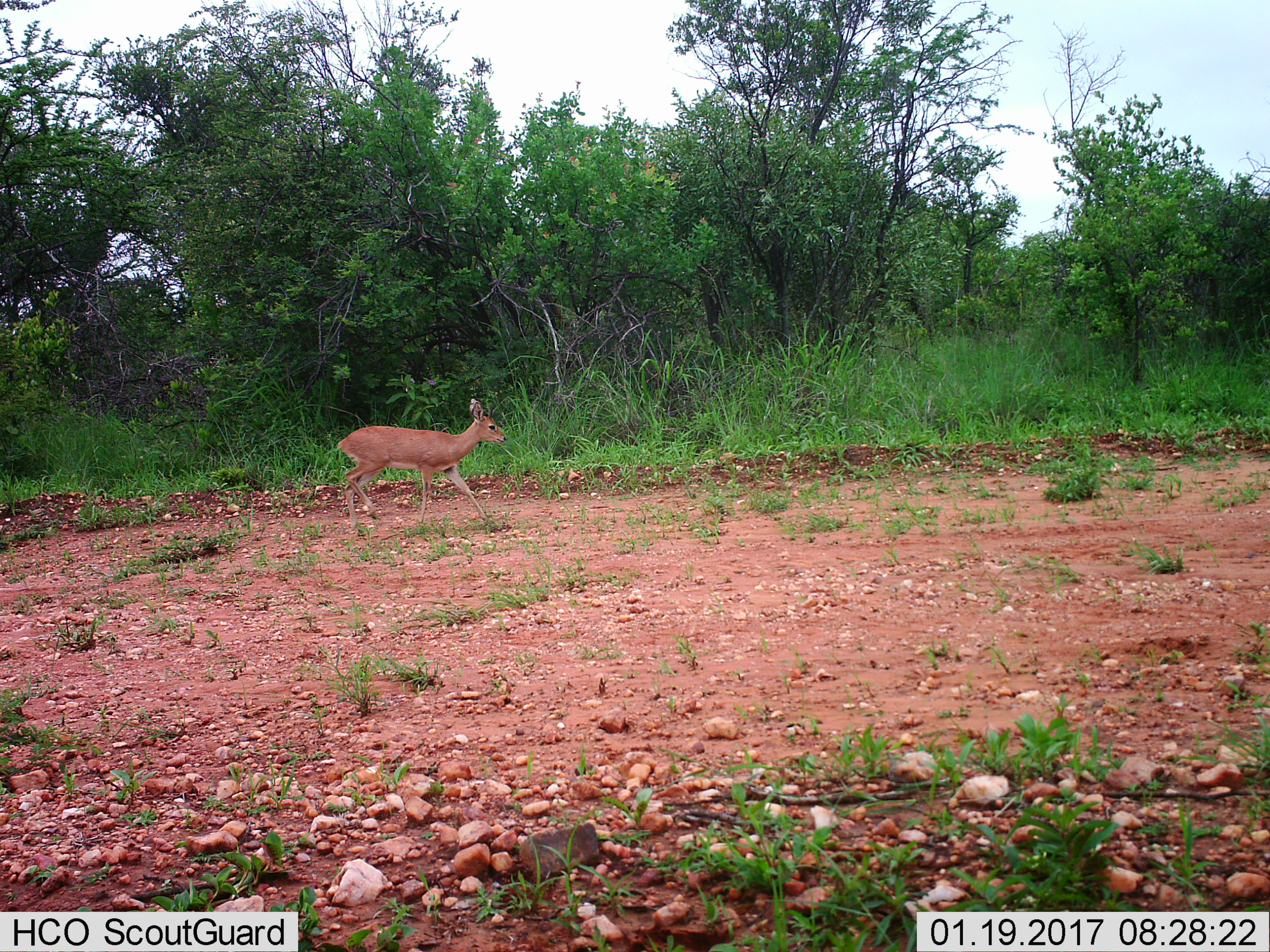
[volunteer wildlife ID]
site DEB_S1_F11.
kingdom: Animalia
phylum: Chordata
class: Mammalia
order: Artiodactyla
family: Bovidae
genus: Raphicerus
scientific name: Raphicerus campestris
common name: steenbok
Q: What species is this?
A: Steenbok (Raphicerus campestris).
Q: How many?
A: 1.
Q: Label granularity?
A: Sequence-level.